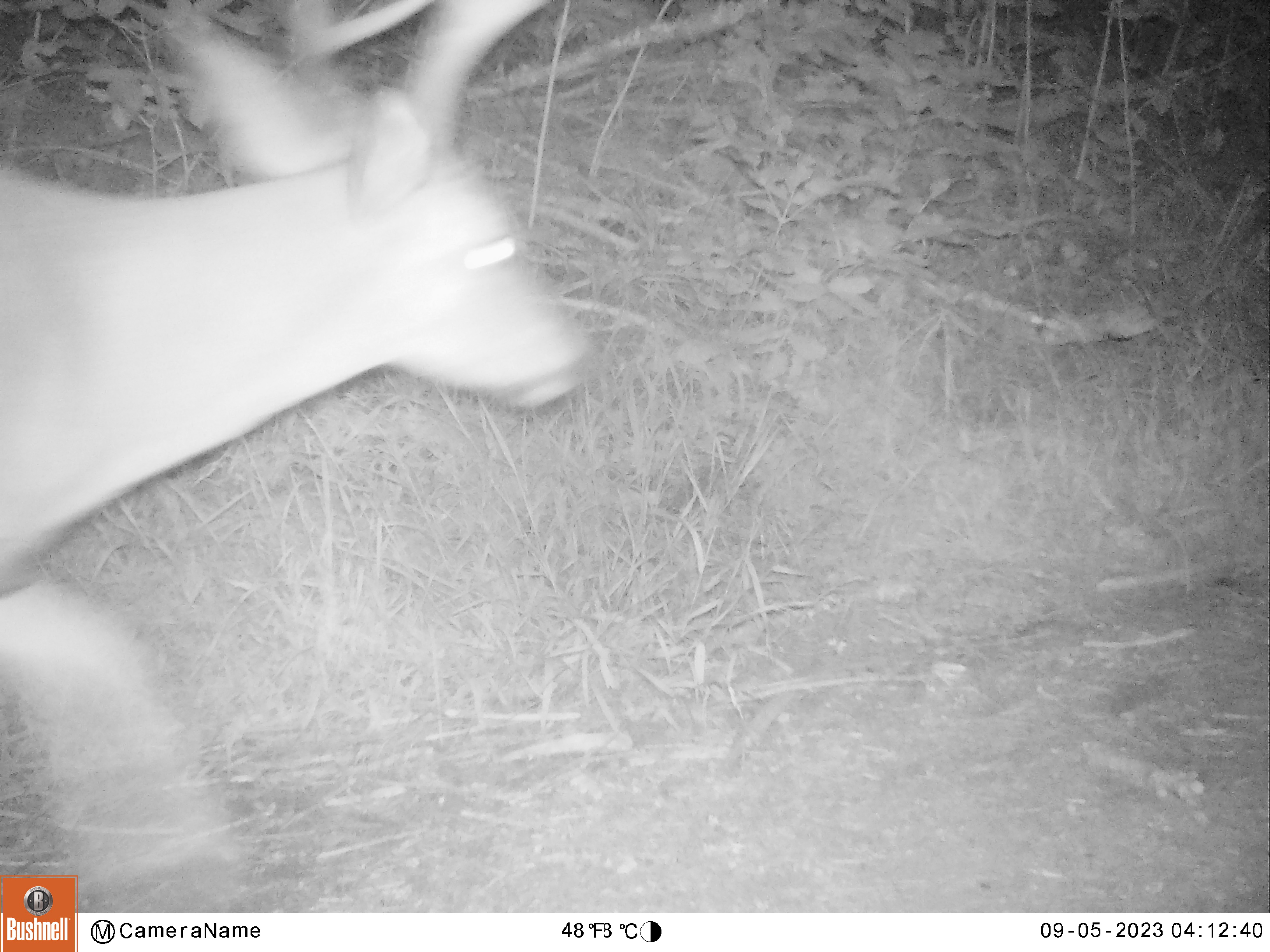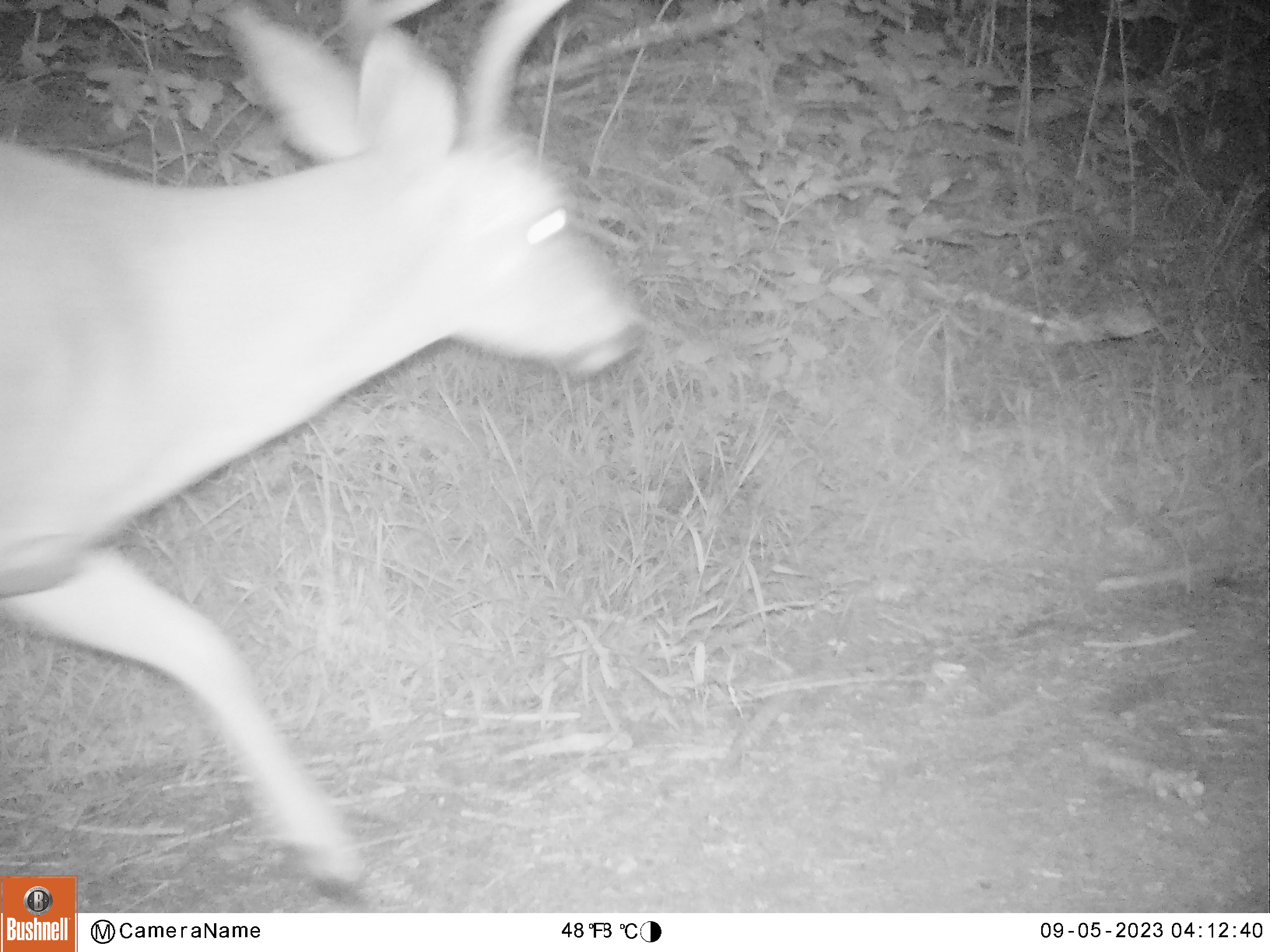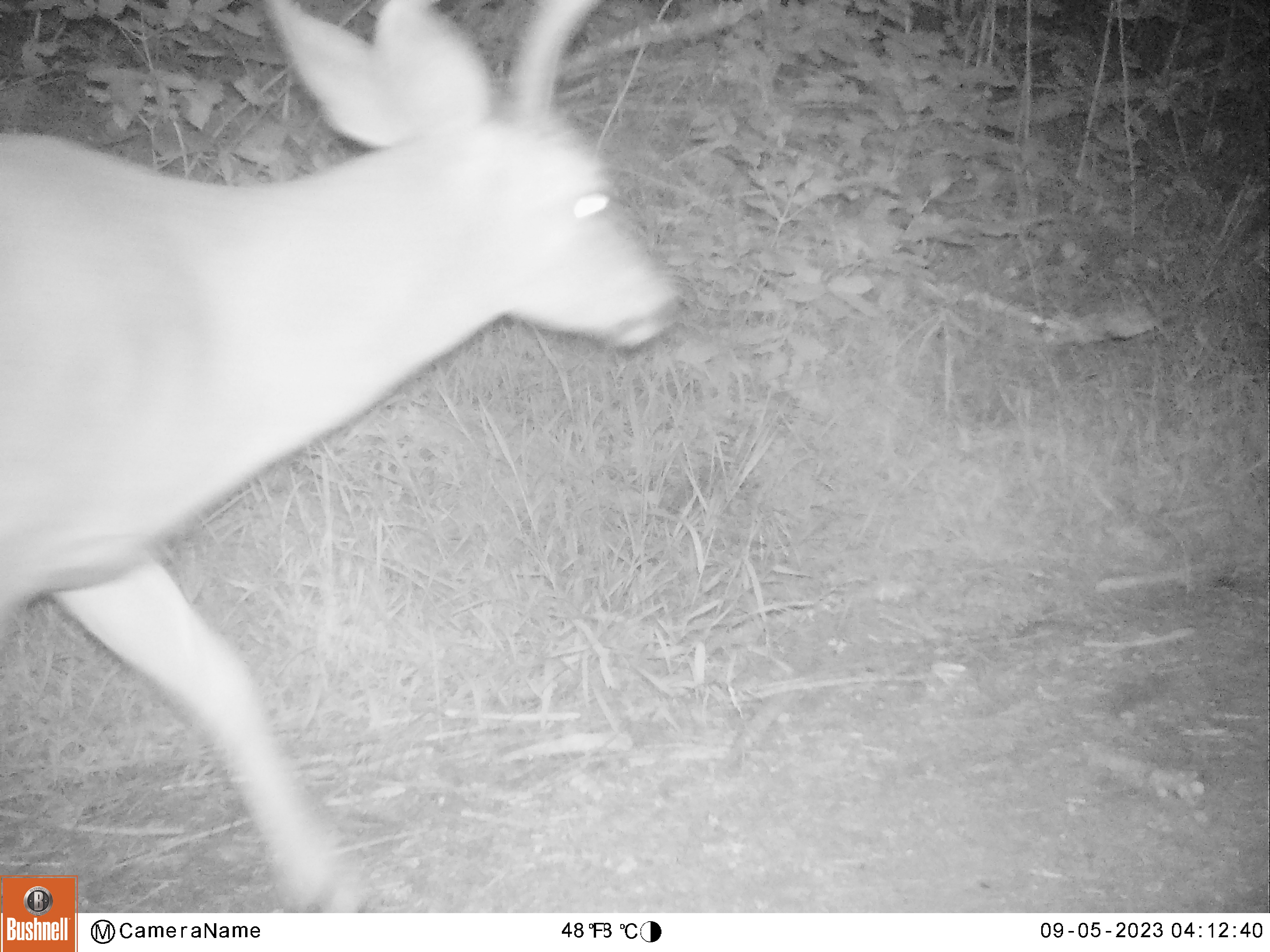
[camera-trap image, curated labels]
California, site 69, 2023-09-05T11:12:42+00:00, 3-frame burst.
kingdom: Animalia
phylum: Chordata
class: Mammalia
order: Artiodactyla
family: Cervidae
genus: Odocoileus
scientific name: Odocoileus hemionus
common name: mule deer